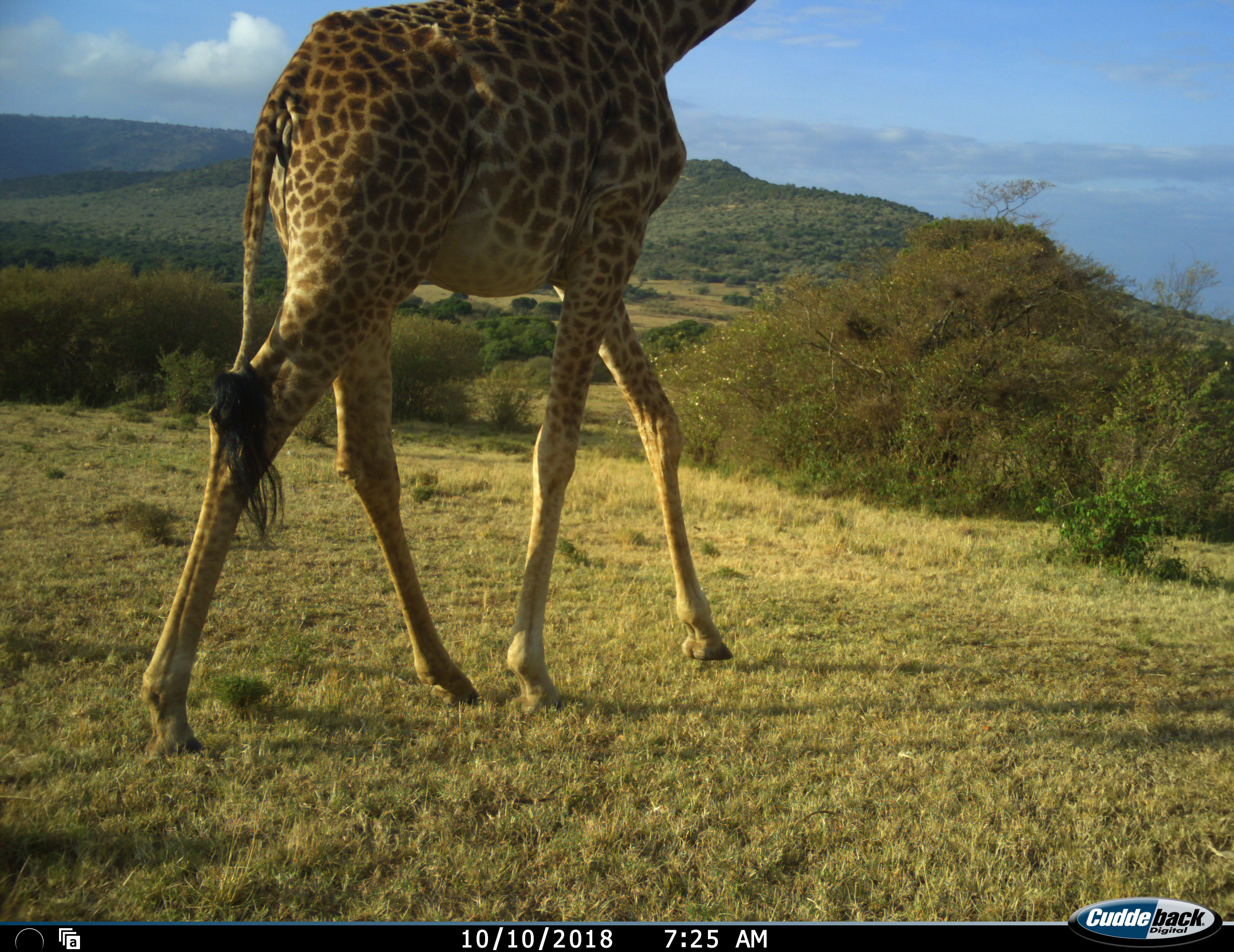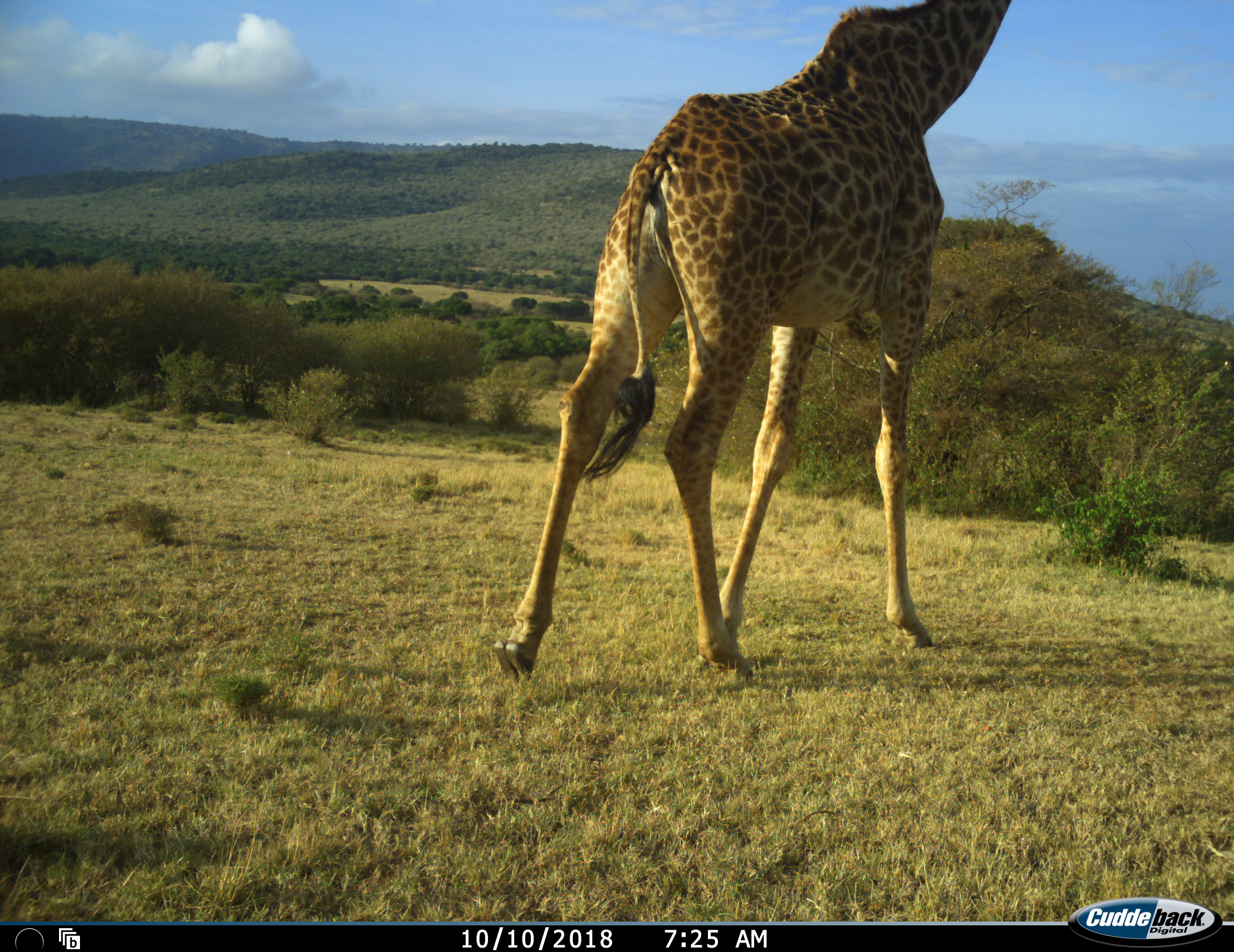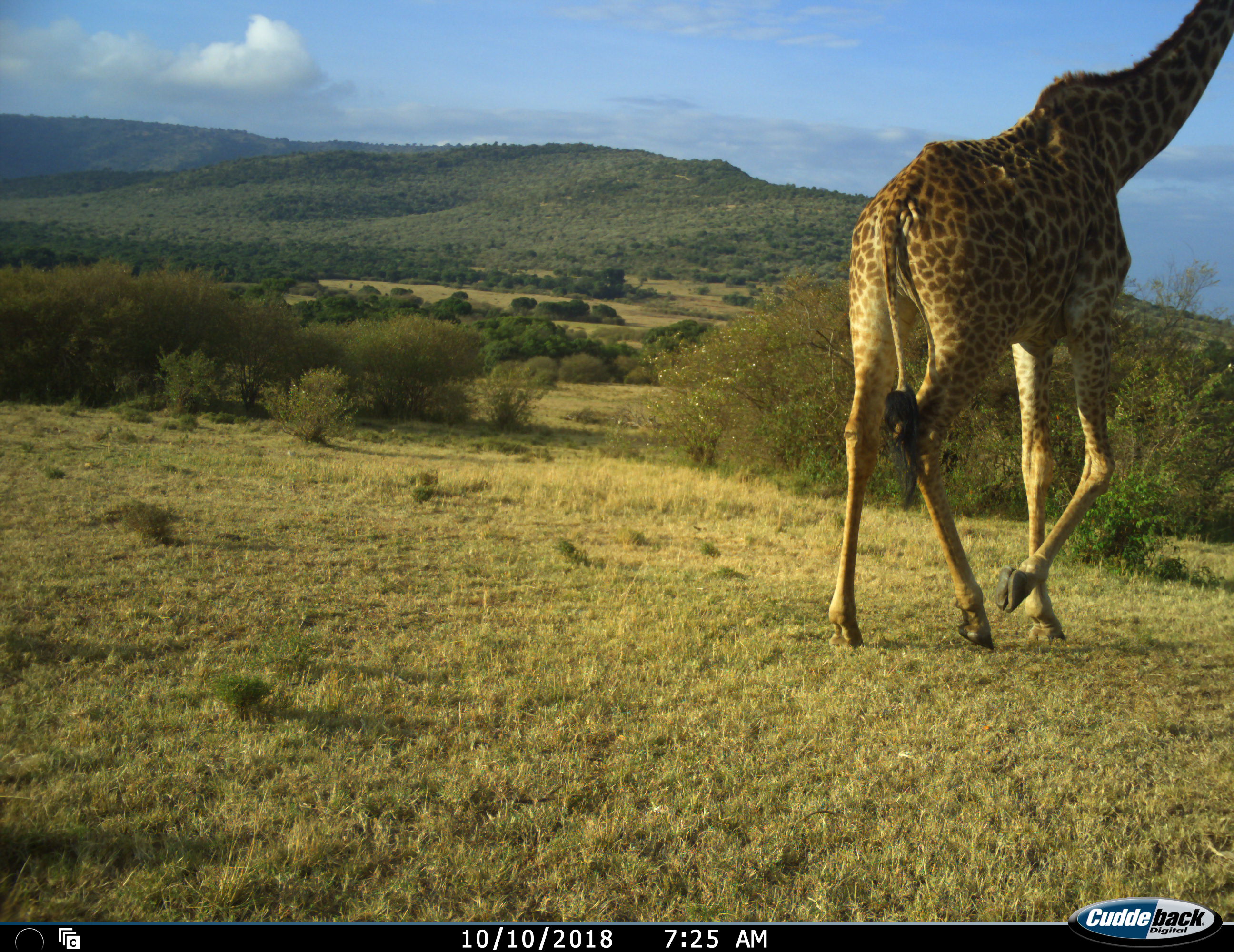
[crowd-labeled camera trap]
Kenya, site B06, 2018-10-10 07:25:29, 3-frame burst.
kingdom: Animalia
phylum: Chordata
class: Mammalia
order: Artiodactyla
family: Giraffidae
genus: Giraffa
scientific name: Giraffa camelopardalis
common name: giraffe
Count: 1.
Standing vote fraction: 0%.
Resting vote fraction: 0%.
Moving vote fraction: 100%.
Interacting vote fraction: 0%.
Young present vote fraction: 0%.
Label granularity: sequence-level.